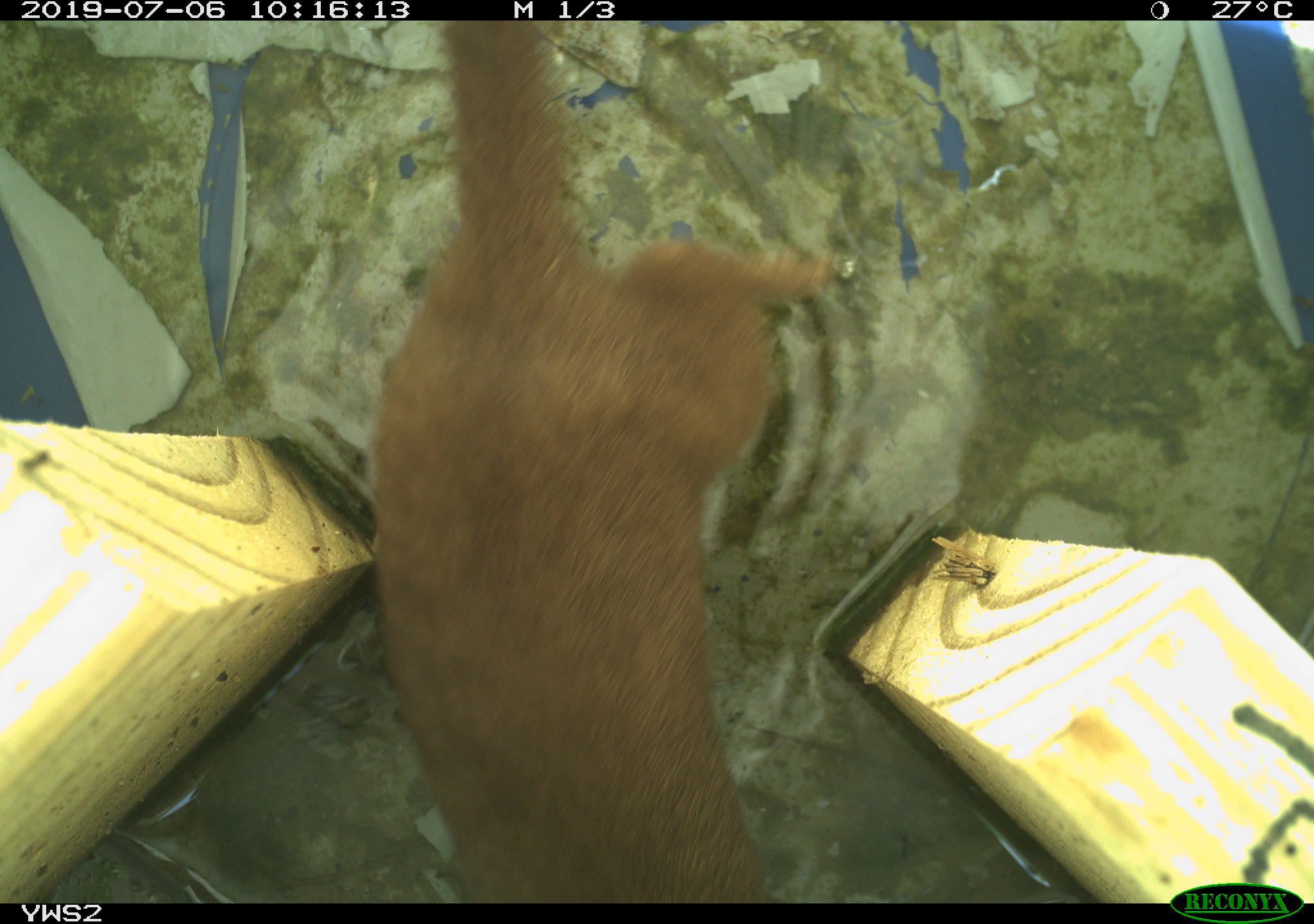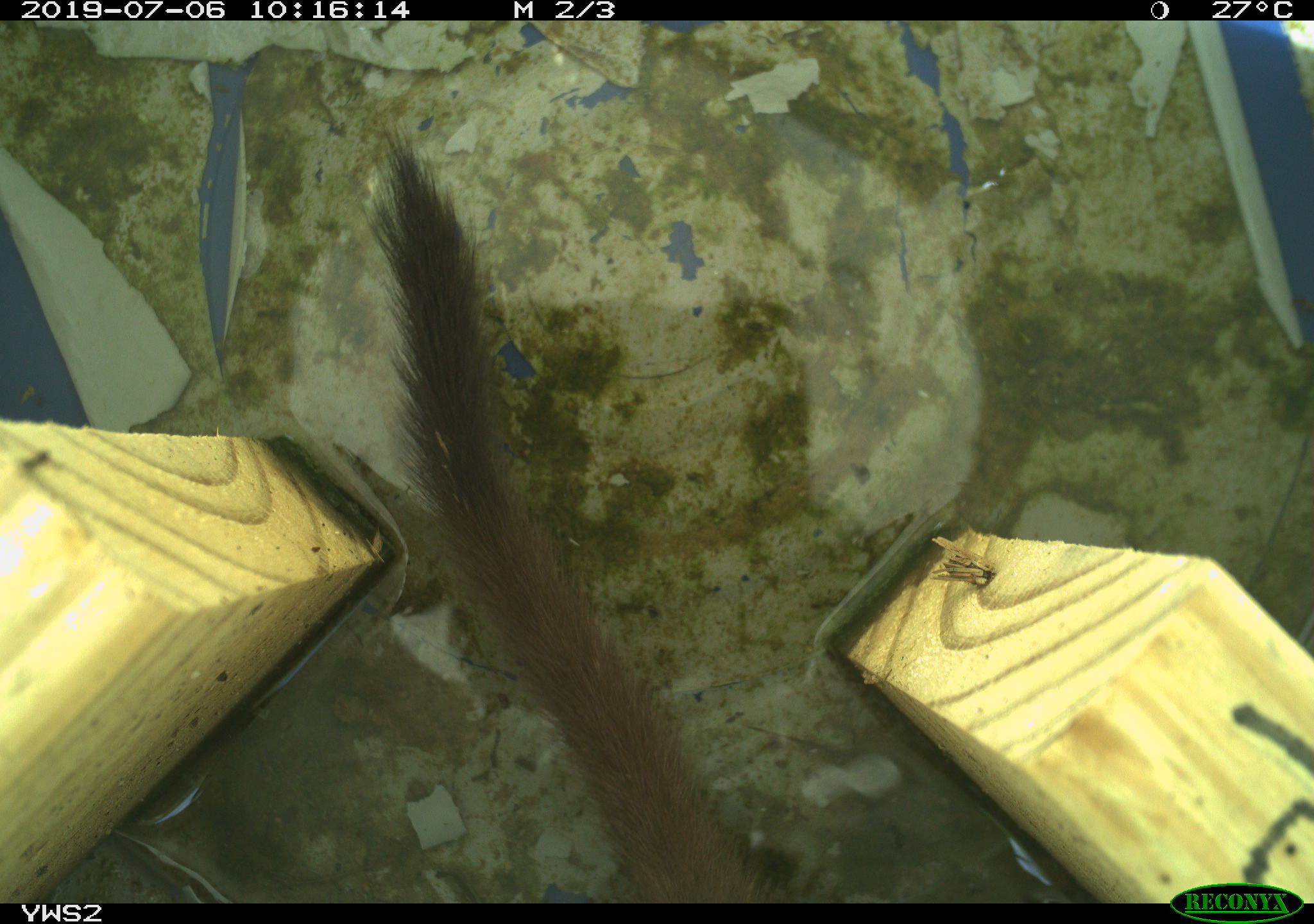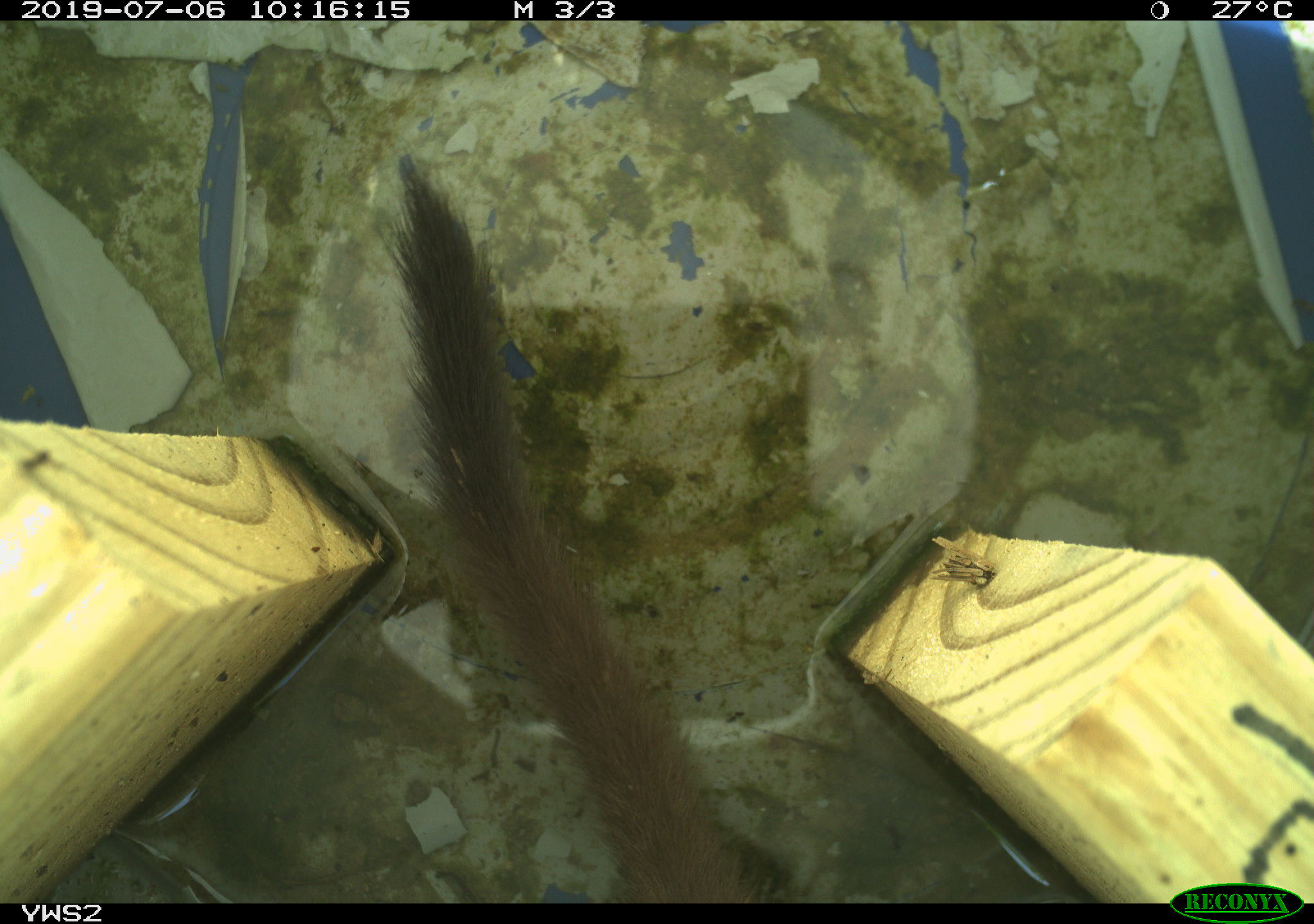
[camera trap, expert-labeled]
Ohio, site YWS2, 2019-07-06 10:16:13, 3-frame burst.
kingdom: Animalia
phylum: Chordata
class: Mammalia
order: Carnivora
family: Mustelidae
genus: Neogale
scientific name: Neogale frenata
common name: long-tailed weasel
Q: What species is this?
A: Long-tailed weasel (Neogale frenata).